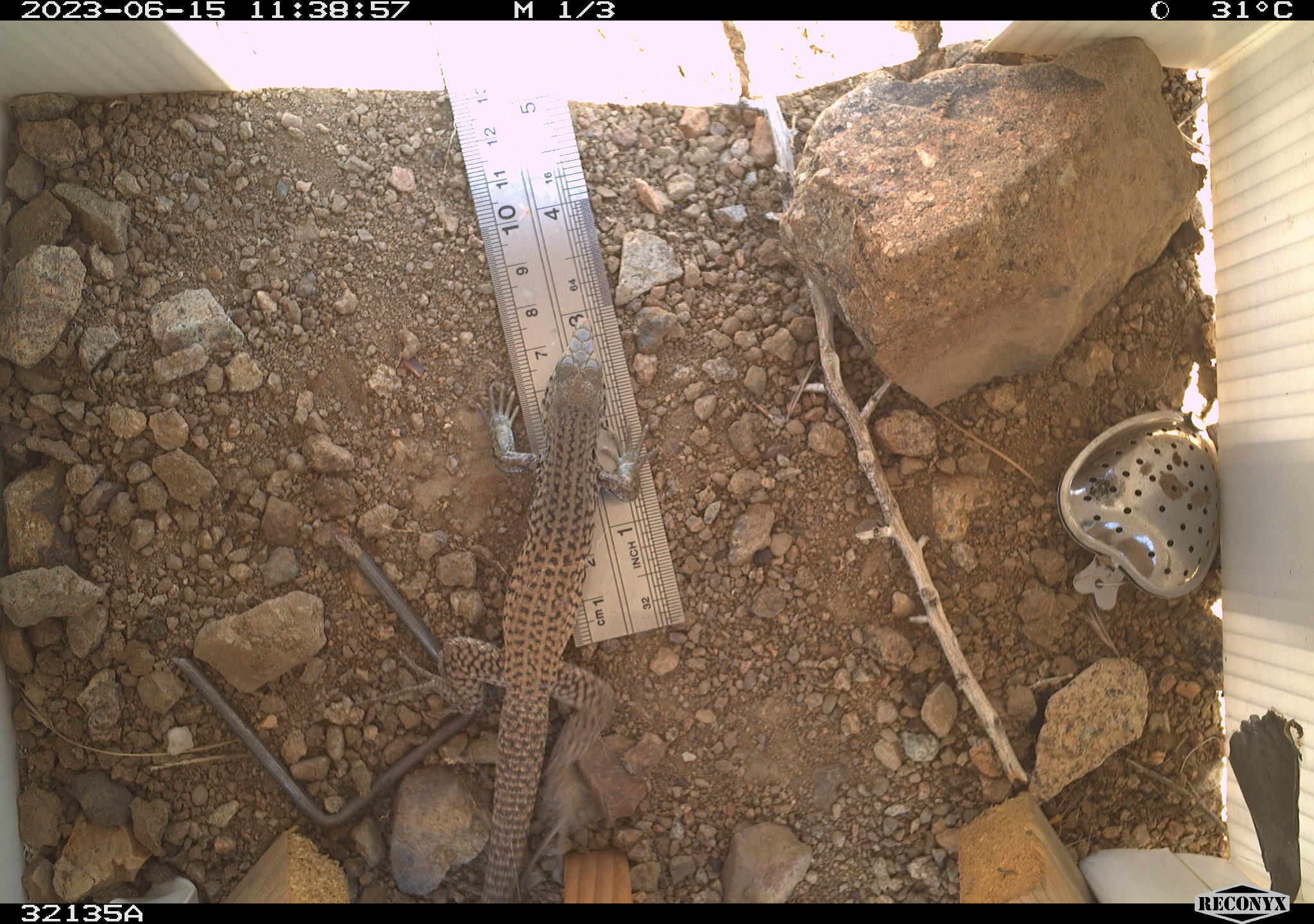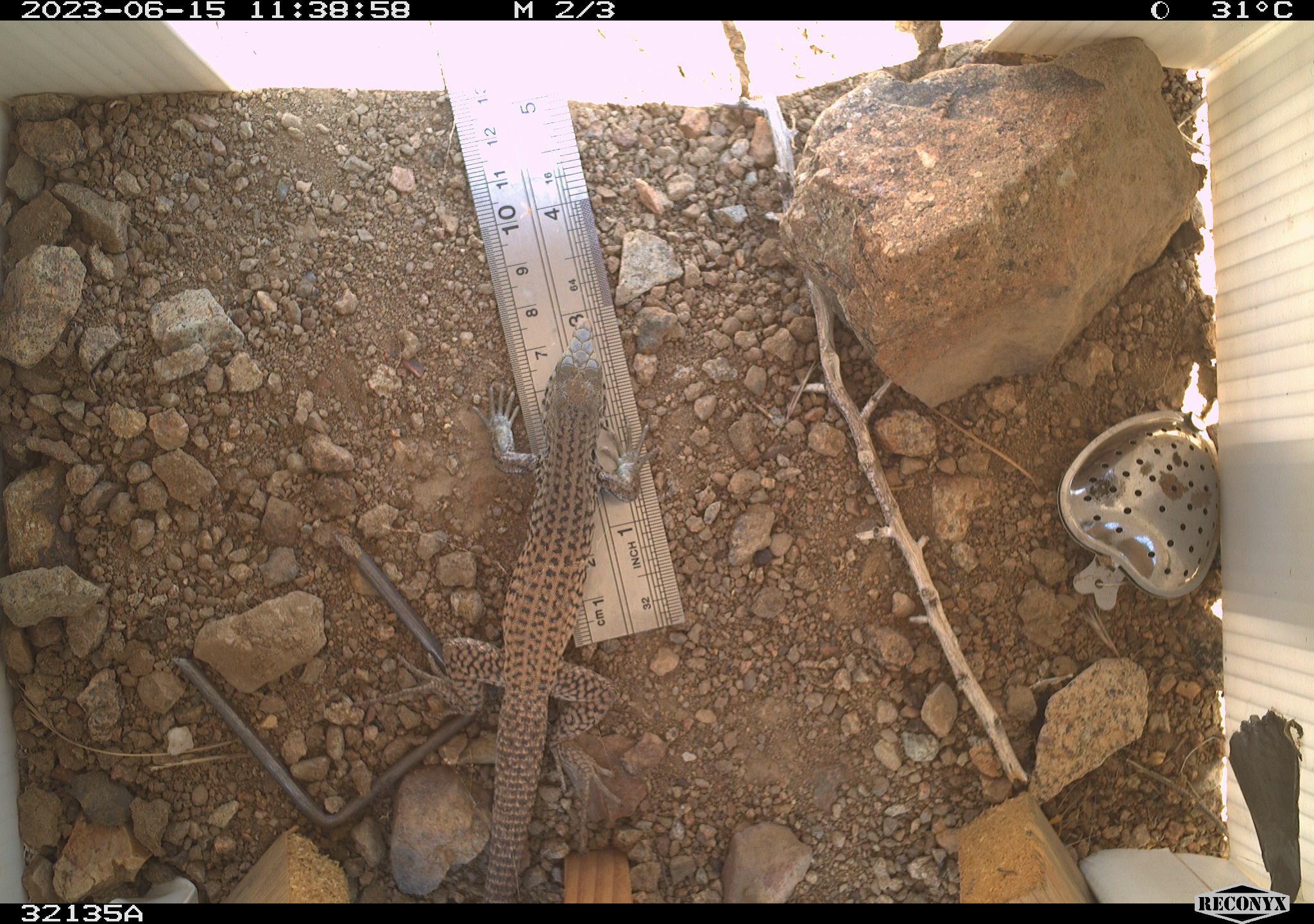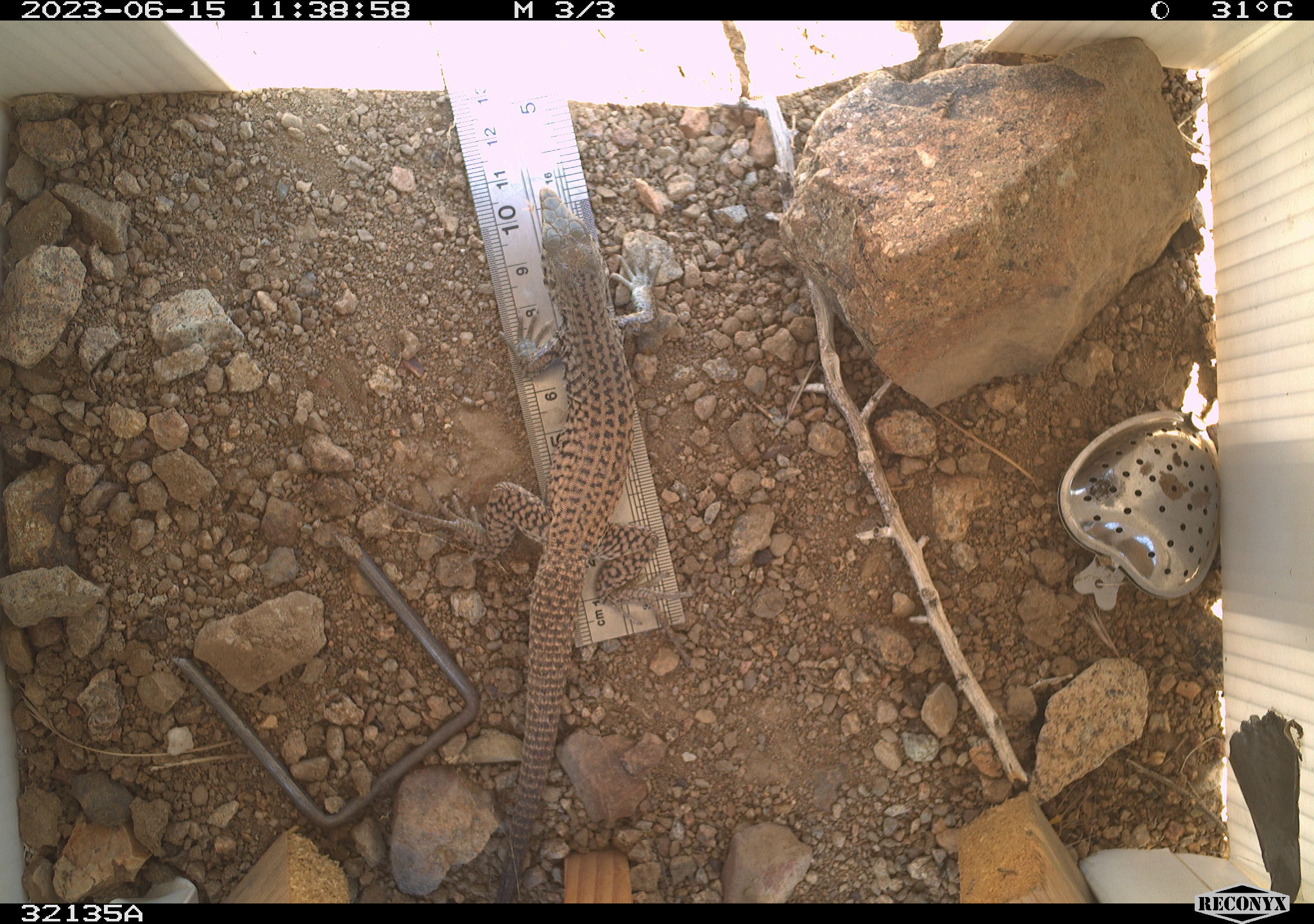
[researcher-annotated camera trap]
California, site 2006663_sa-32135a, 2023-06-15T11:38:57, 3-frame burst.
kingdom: Animalia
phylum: Chordata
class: Reptilia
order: Squamata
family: Teiidae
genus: Aspidoscelis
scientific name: Aspidoscelis tigris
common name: western whiptail